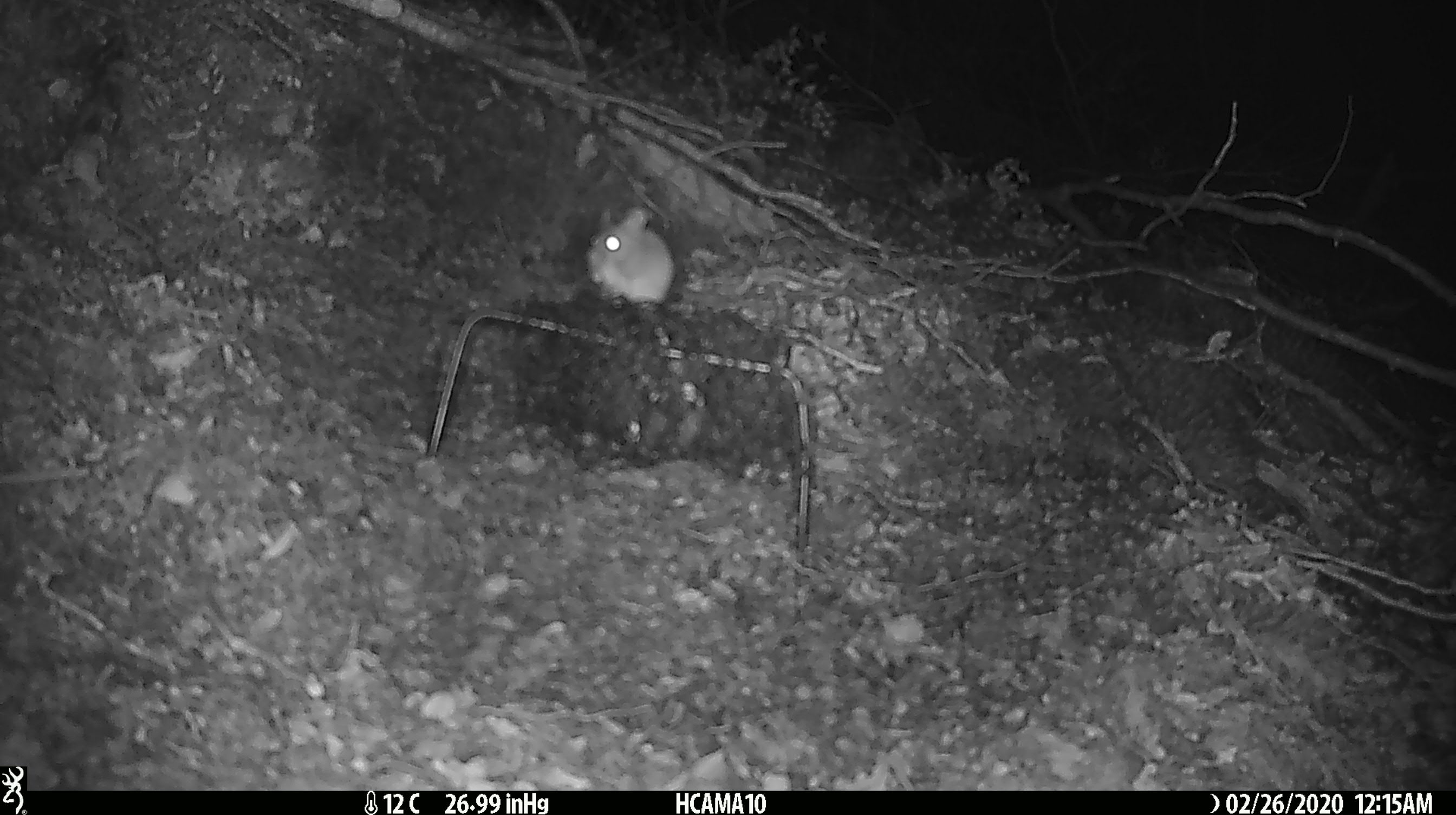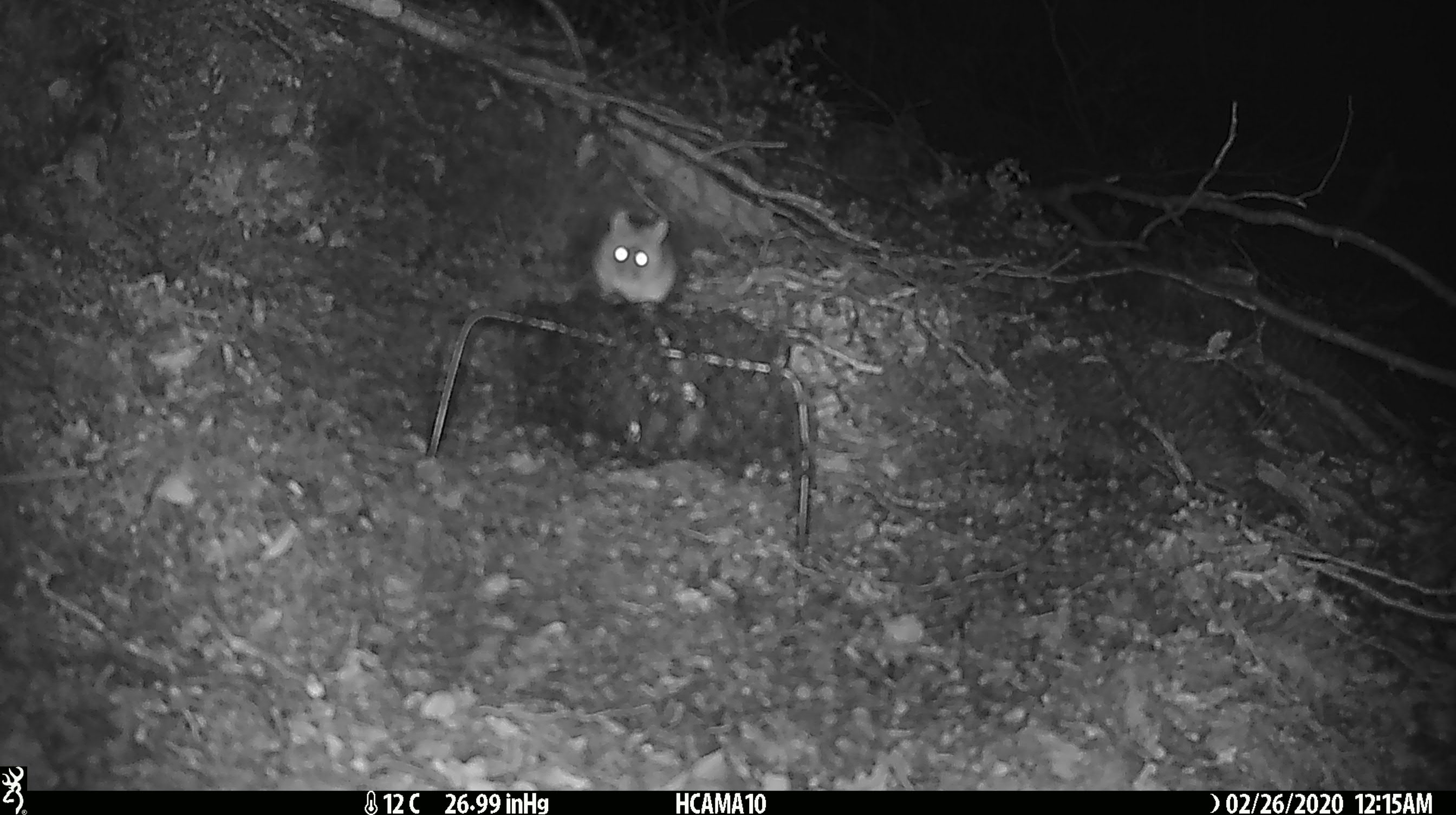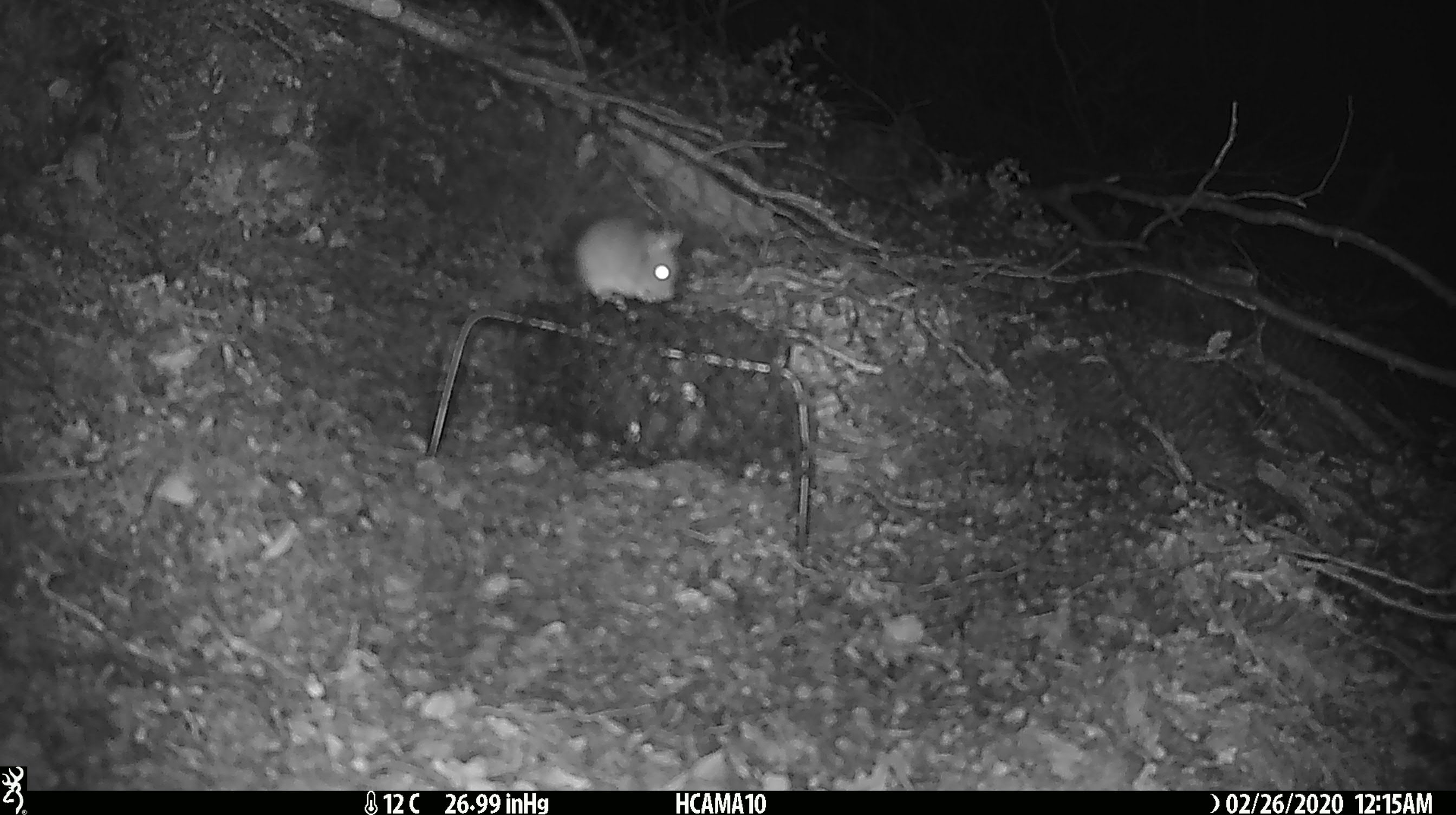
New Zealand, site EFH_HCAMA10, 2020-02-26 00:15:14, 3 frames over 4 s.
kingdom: Animalia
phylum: Chordata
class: Mammalia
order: Rodentia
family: Muridae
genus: Mus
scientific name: Mus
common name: mouse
Mouse (Mus).